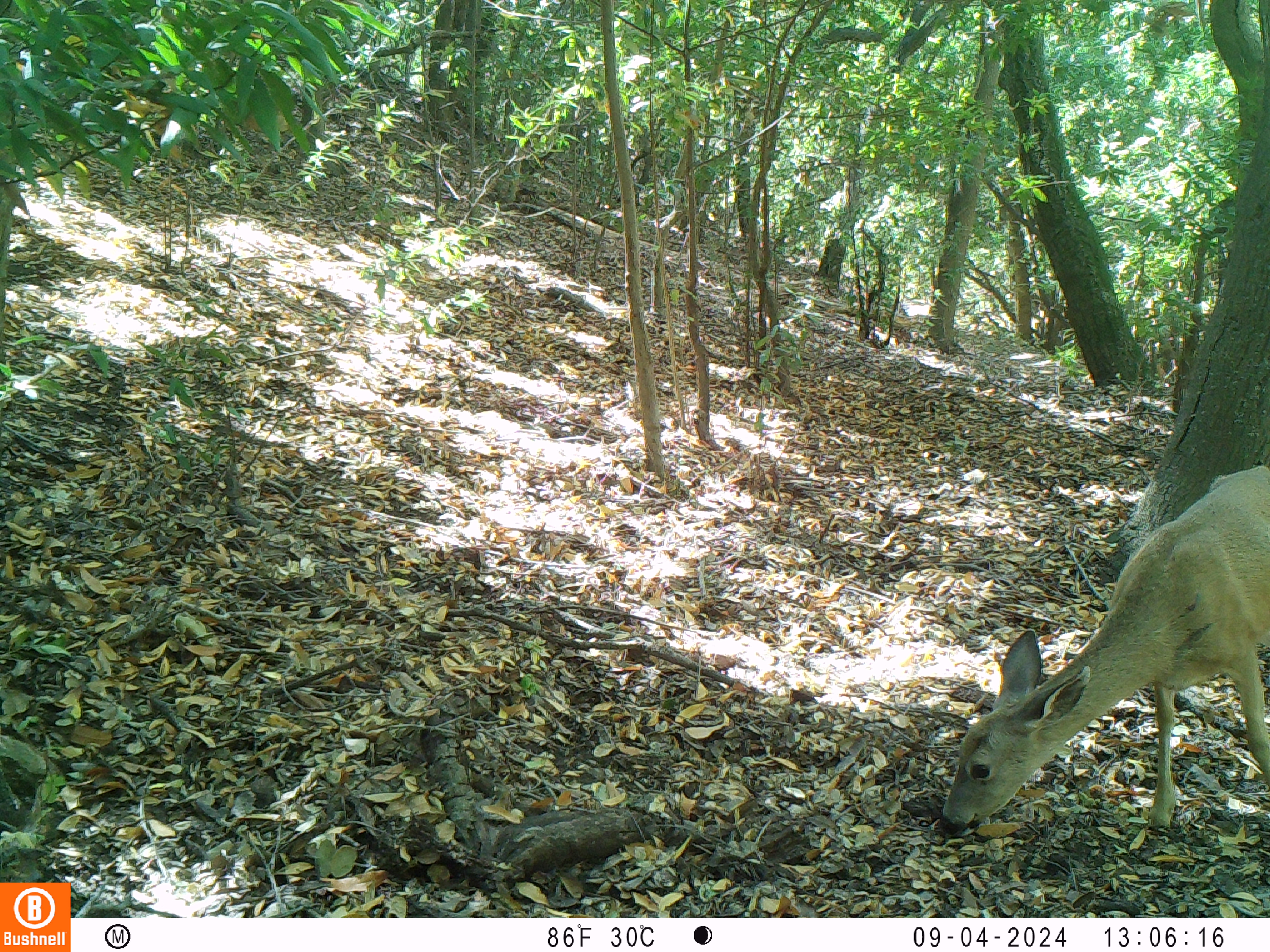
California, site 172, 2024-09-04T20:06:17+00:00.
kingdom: Animalia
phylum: Chordata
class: Mammalia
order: Artiodactyla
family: Cervidae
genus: Odocoileus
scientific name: Odocoileus hemionus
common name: mule deer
Mule deer (Odocoileus hemionus).